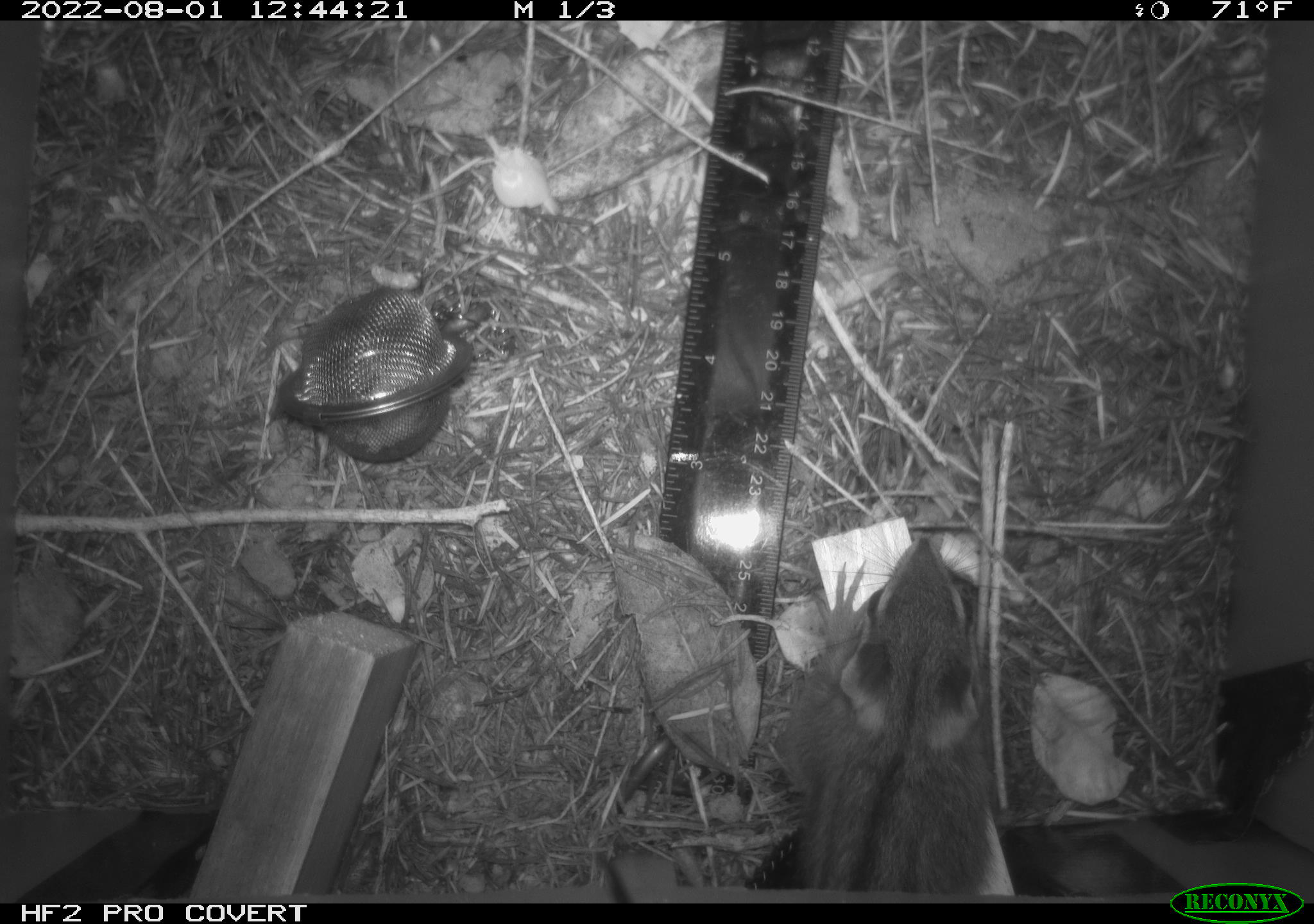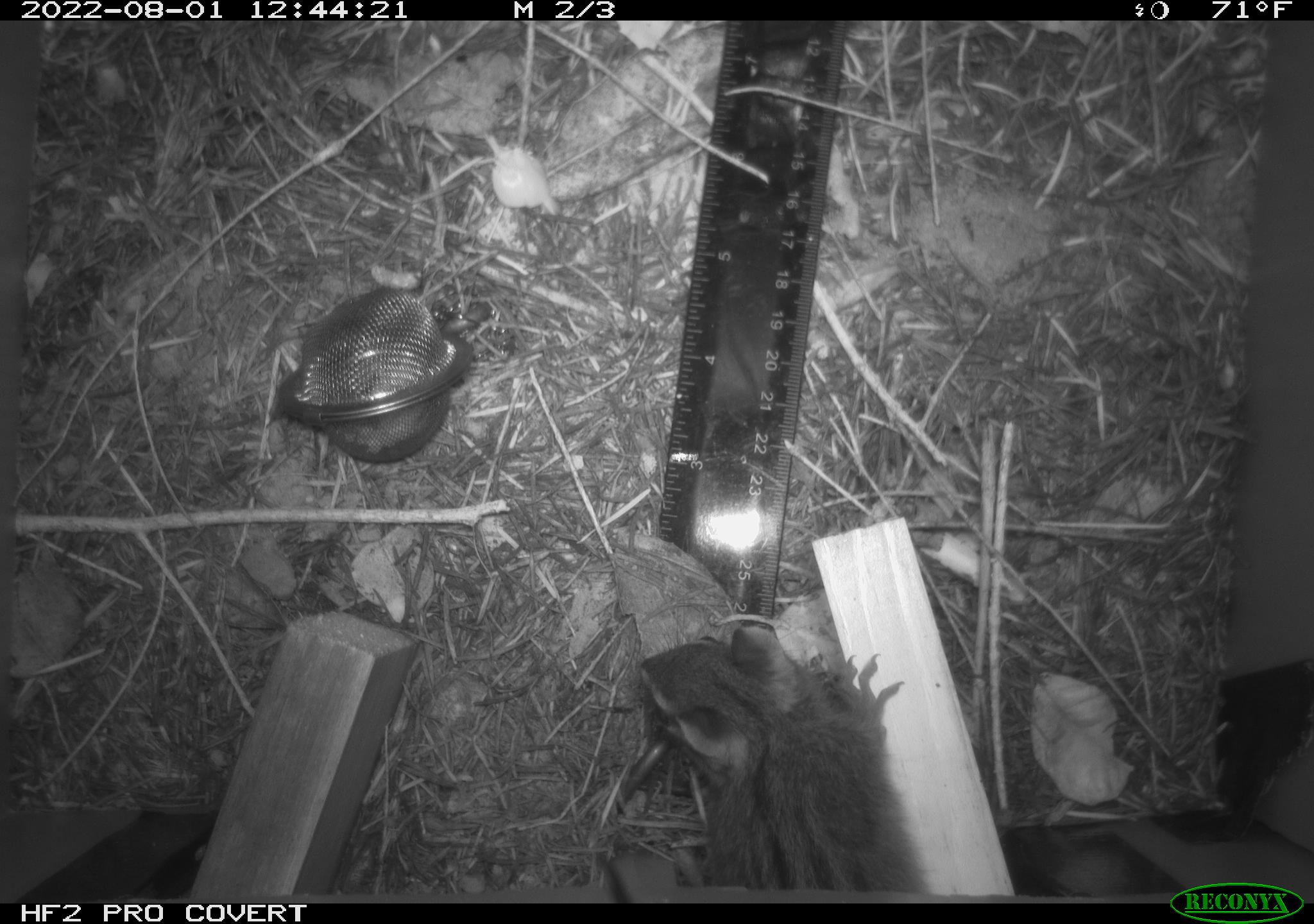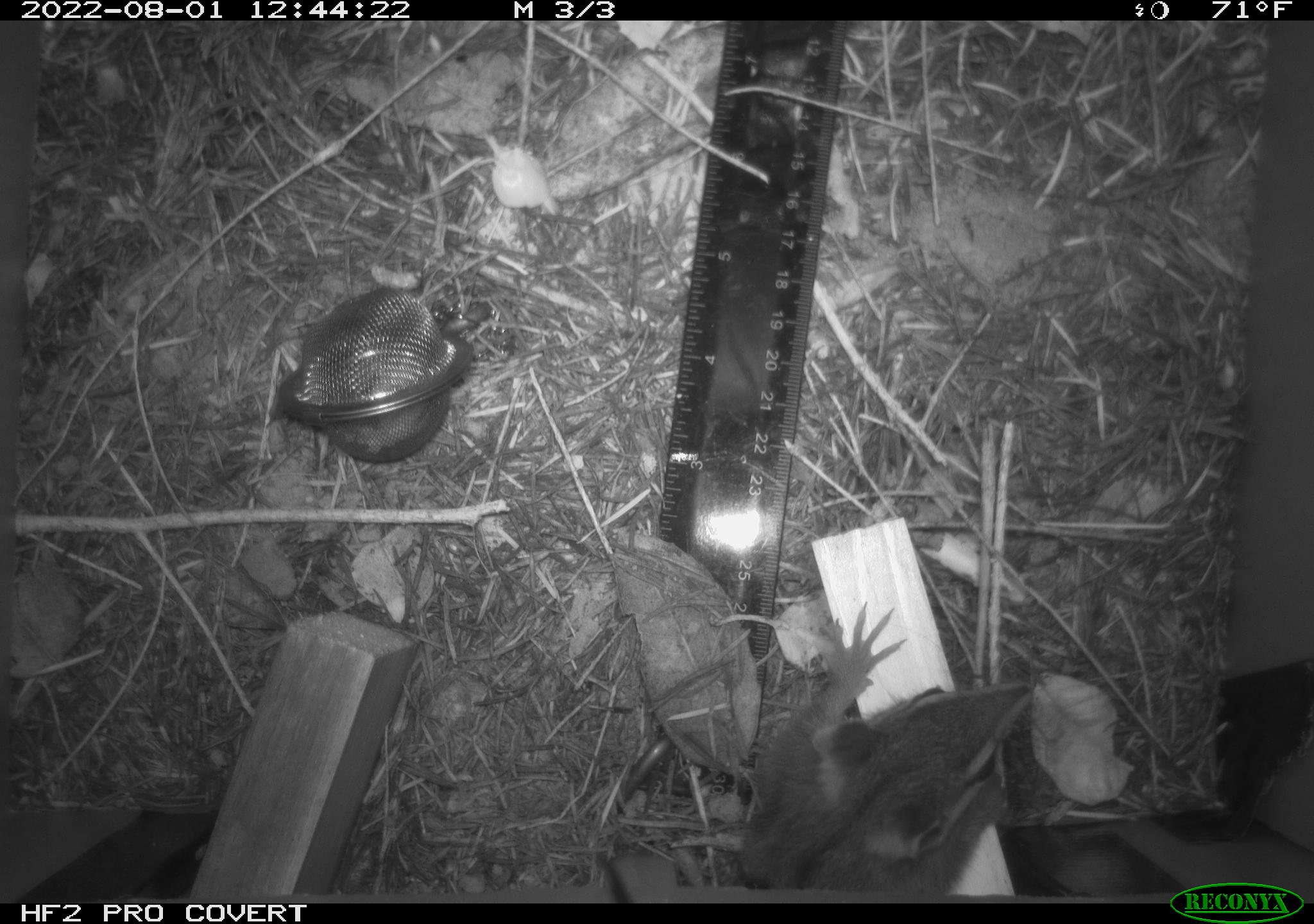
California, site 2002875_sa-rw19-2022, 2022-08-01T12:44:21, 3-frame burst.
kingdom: Animalia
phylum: Chordata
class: Mammalia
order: Rodentia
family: Sciuridae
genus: Neotamias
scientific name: Neotamias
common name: western chipmunks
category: neotamias species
Neotamias species (western chipmunks) (Neotamias).